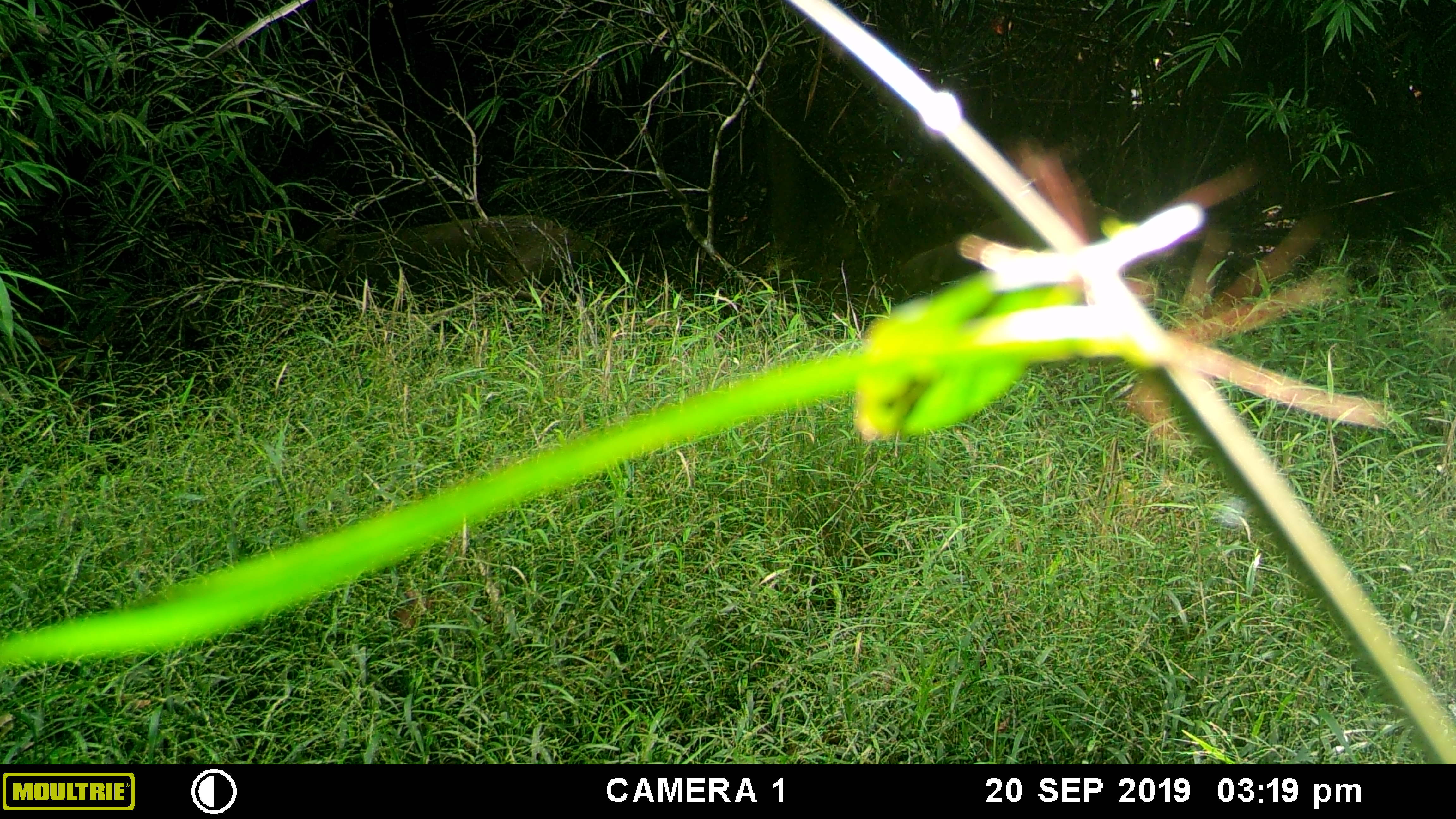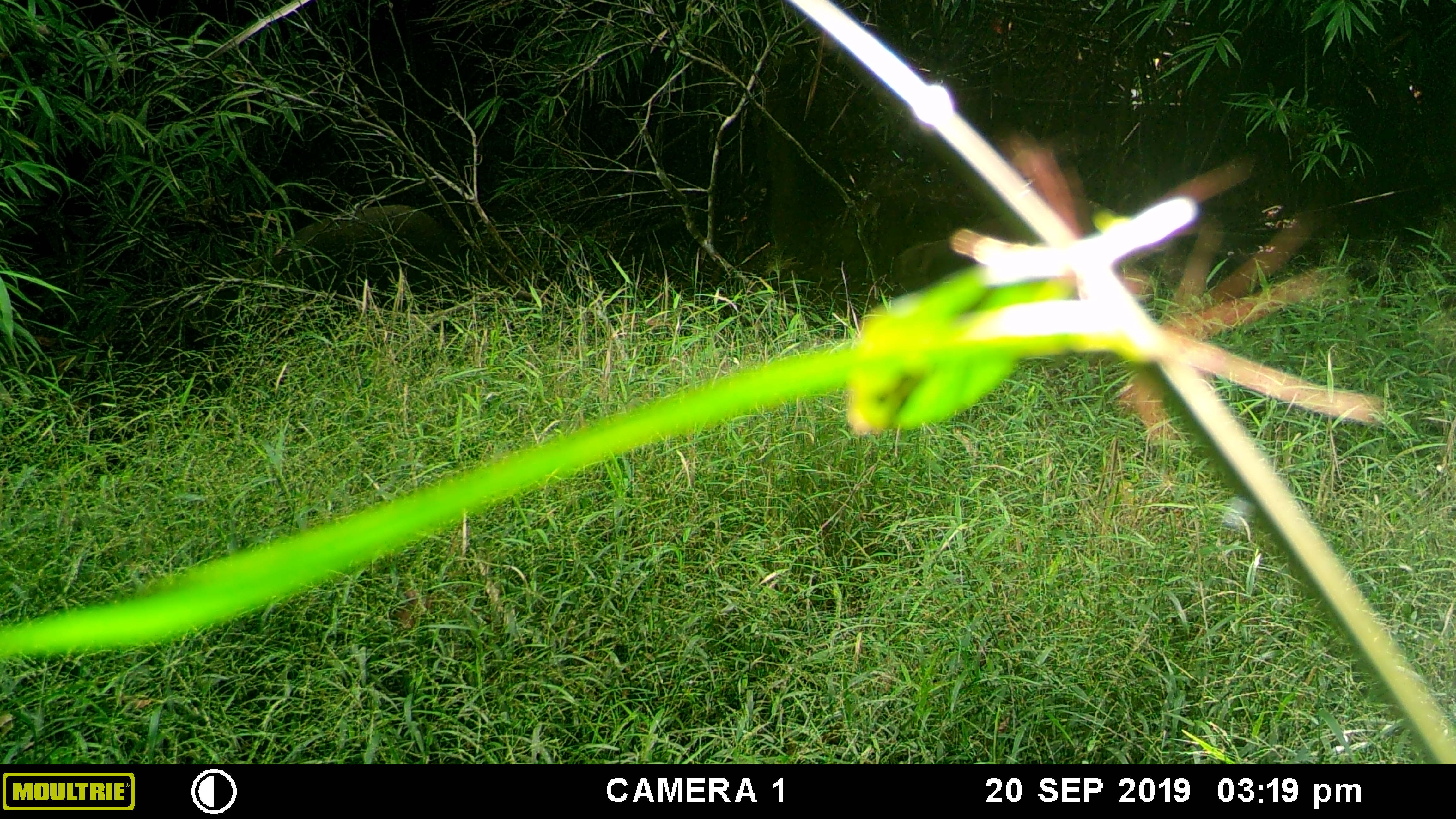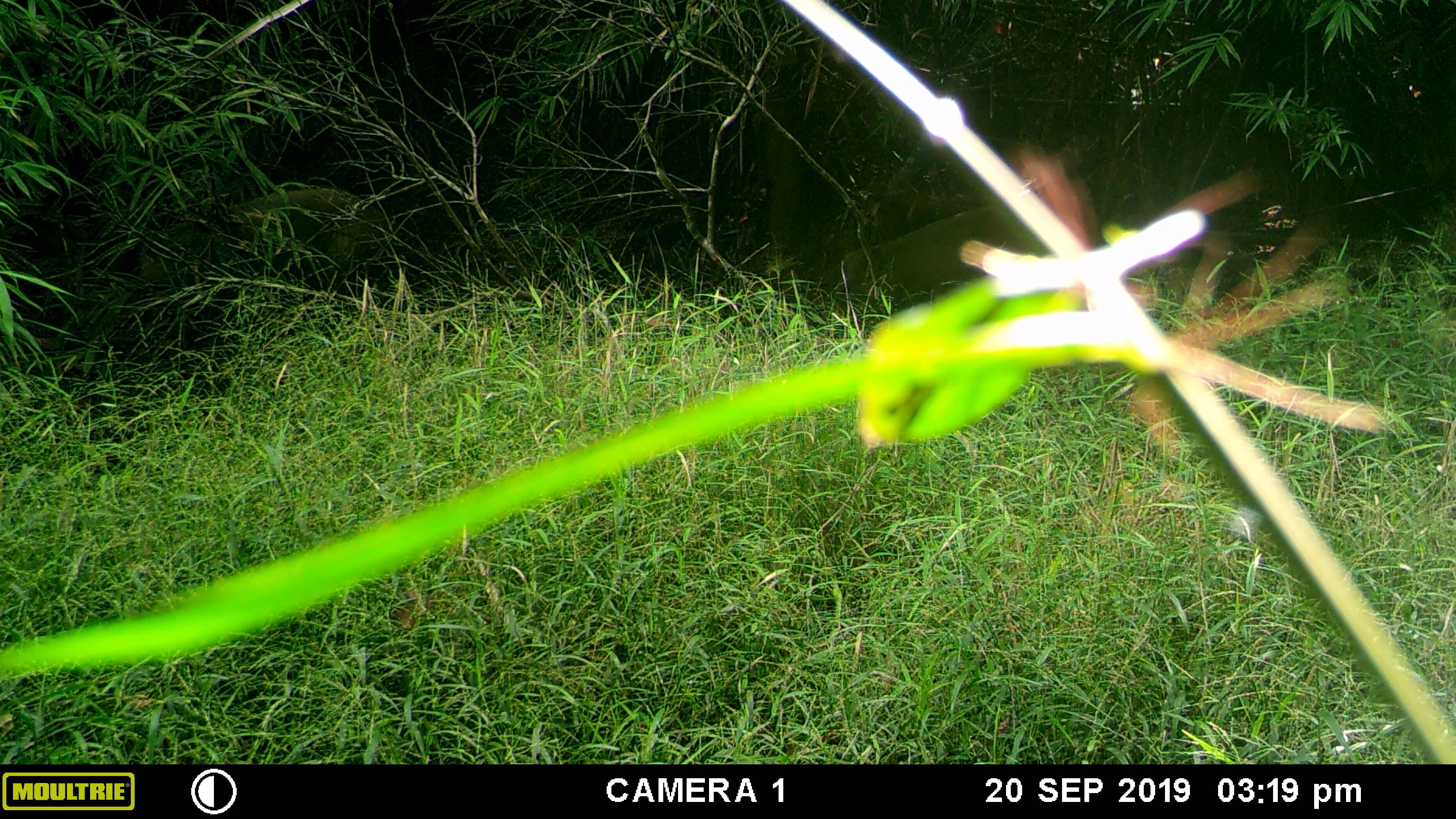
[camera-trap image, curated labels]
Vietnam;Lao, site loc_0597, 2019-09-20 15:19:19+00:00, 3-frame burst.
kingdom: Animalia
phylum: Chordata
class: Mammalia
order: Artiodactyla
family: Suidae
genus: Sus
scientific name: Sus scrofa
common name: eurasian wild pig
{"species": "eurasian wild pig (Sus scrofa)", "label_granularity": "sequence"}